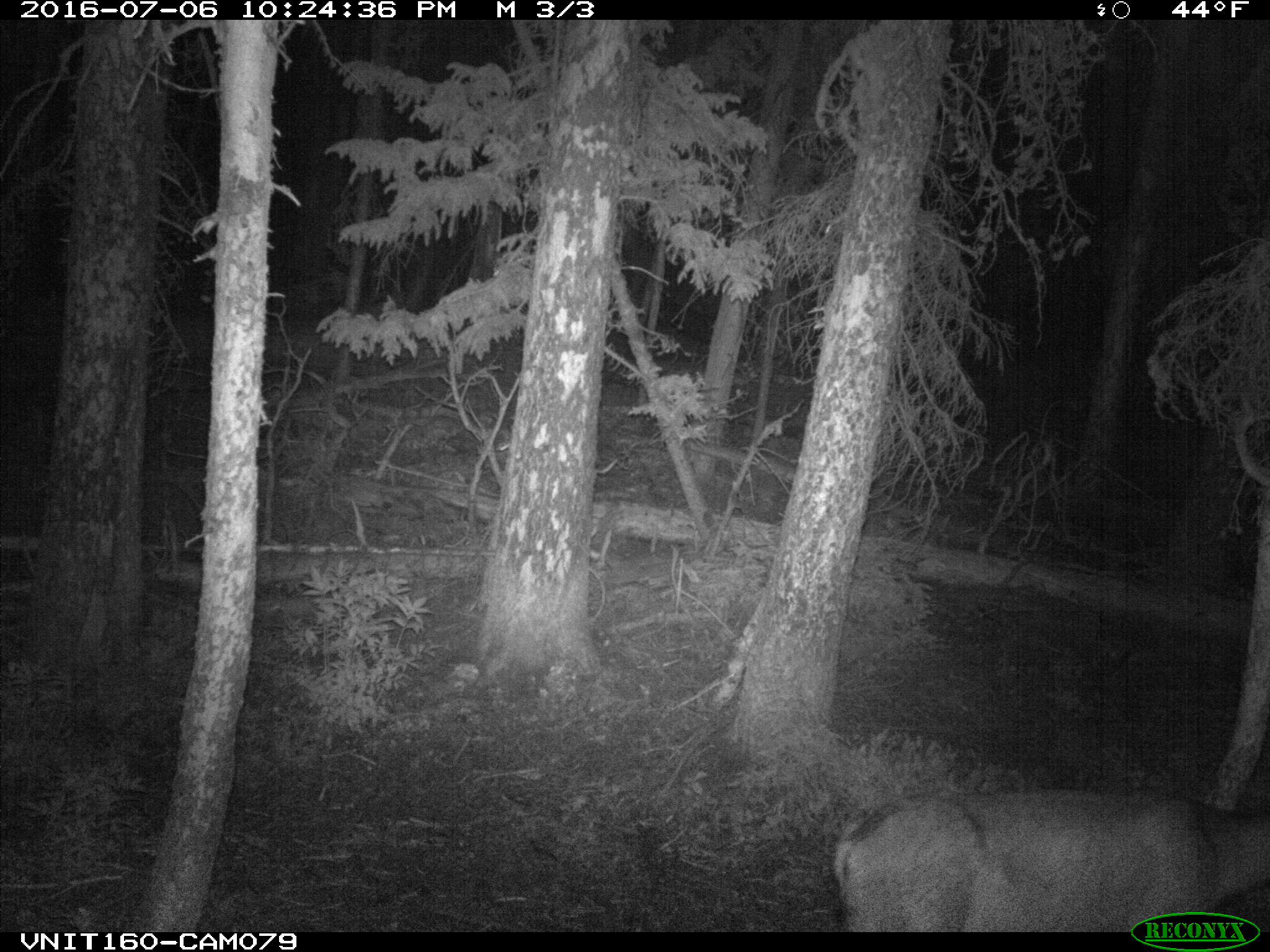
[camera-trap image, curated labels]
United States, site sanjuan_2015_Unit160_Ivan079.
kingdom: Animalia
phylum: Chordata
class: Mammalia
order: Artiodactyla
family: Cervidae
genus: Odocoileus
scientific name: Odocoileus hemionus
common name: mule deer